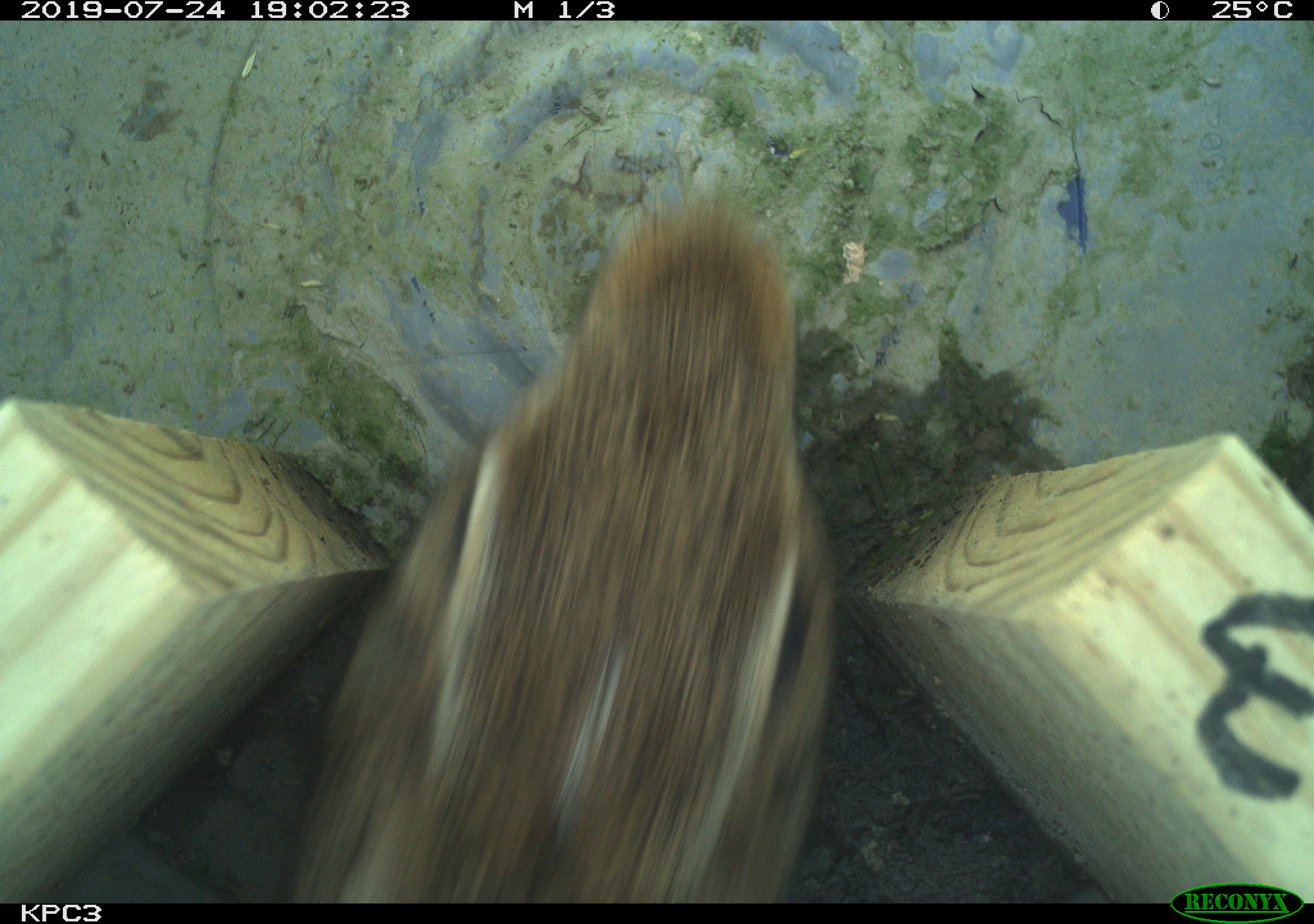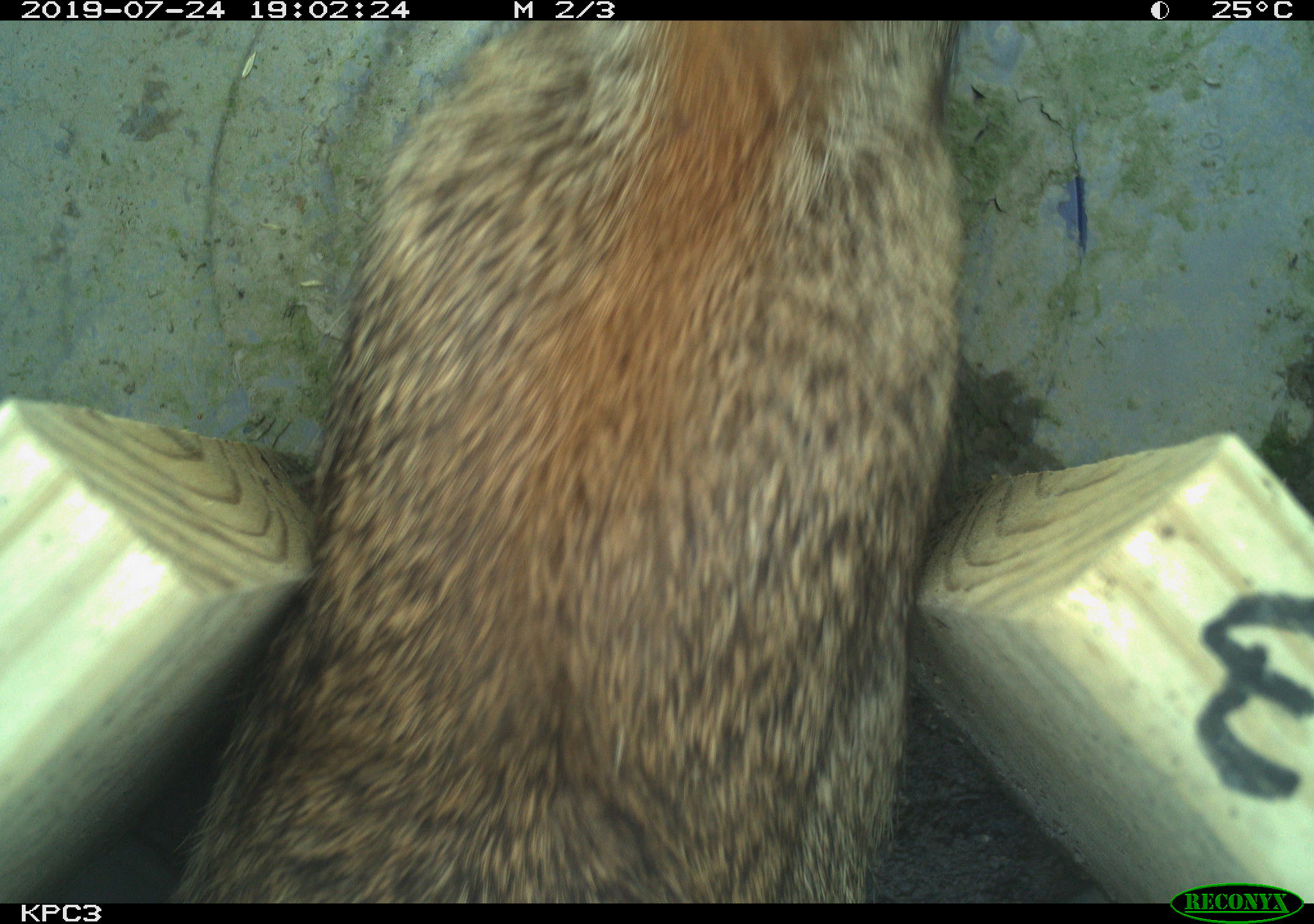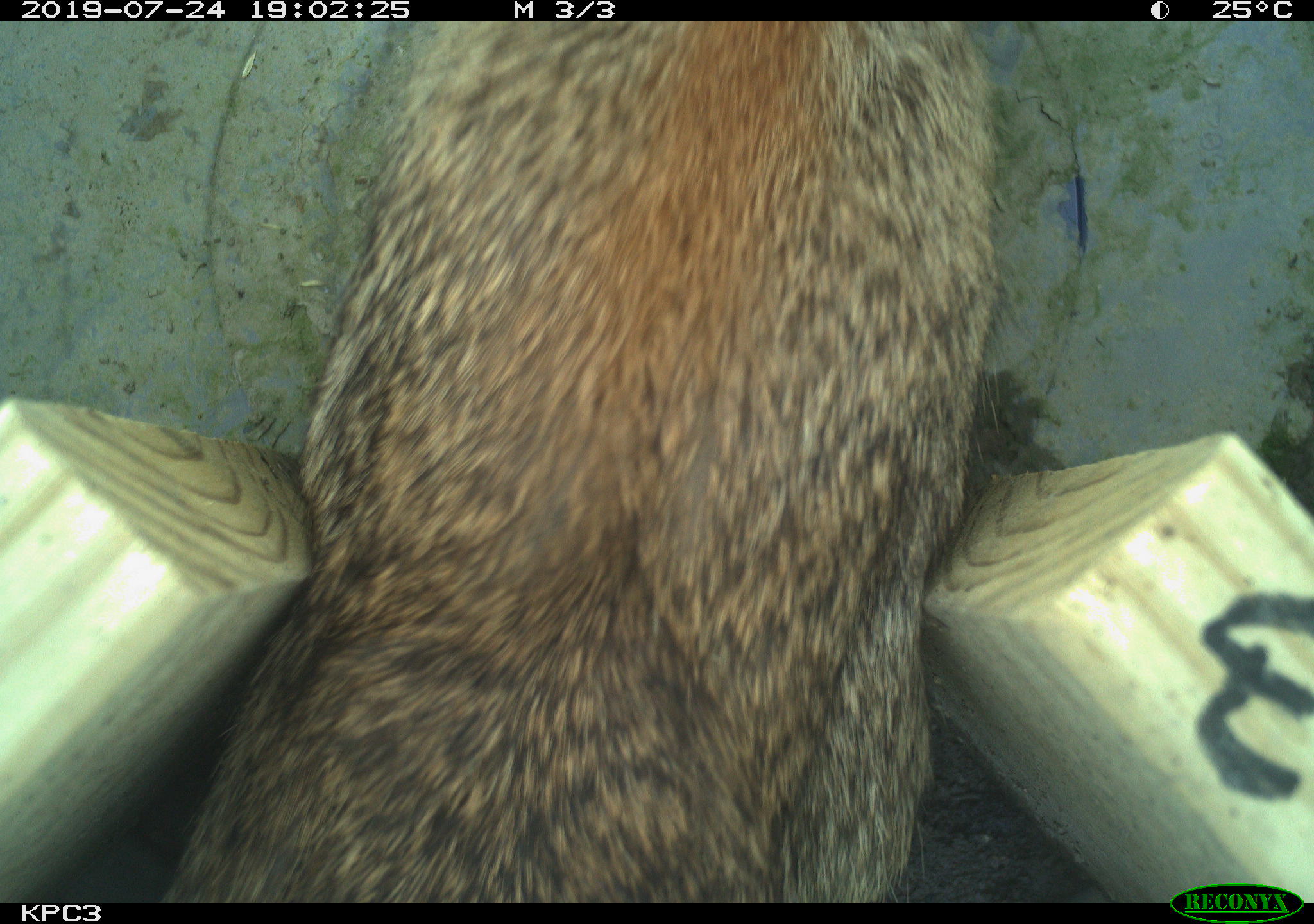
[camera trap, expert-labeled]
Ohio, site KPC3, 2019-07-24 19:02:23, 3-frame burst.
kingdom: Animalia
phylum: Chordata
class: Mammalia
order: Lagomorpha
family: Leporidae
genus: Sylvilagus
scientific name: Sylvilagus floridanus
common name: eastern cottontail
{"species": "eastern cottontail (Sylvilagus floridanus)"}